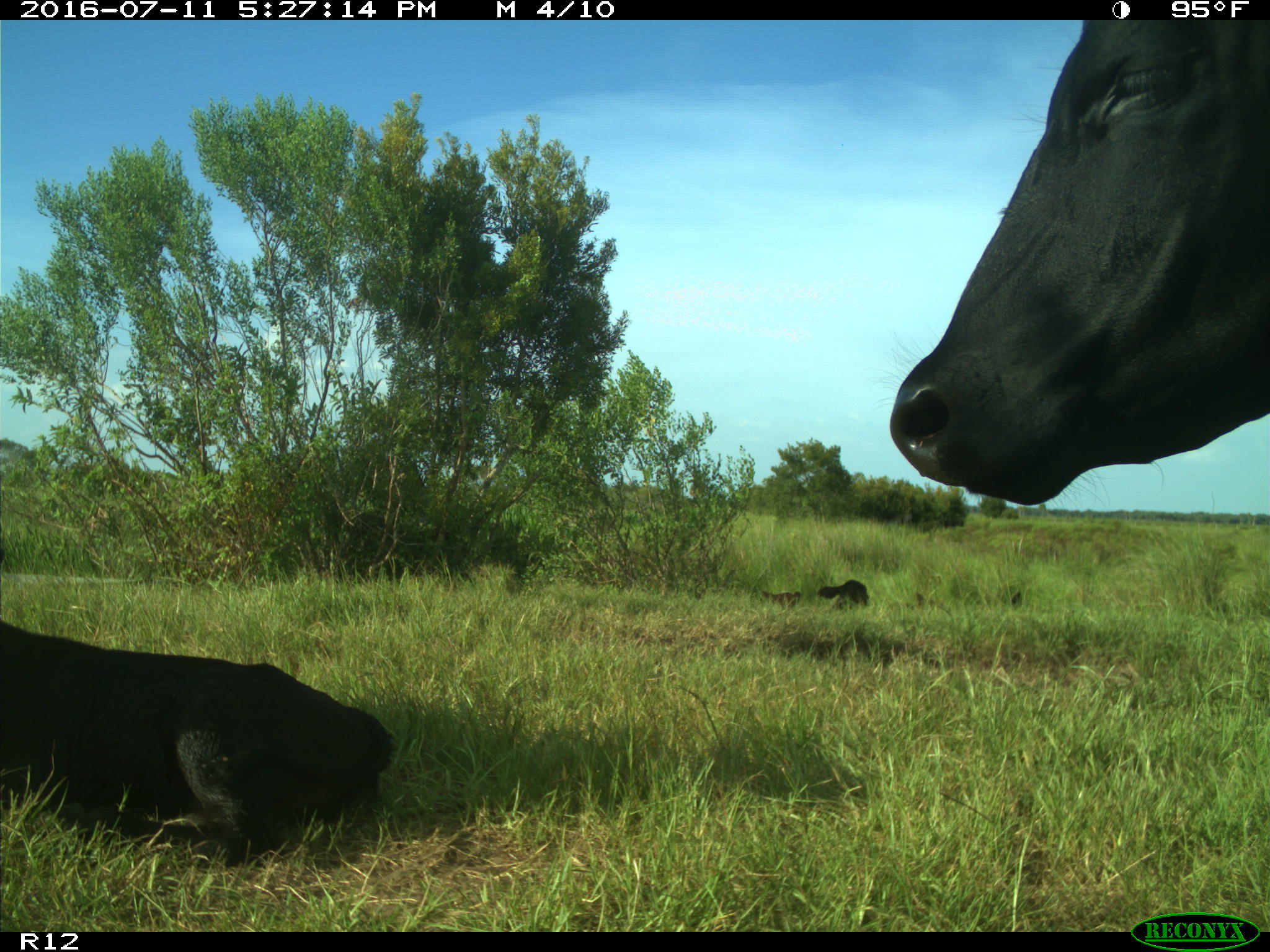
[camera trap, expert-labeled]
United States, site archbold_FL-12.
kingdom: Animalia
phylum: Chordata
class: Mammalia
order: Artiodactyla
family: Bovidae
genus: Bos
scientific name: Bos taurus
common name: domestic cow